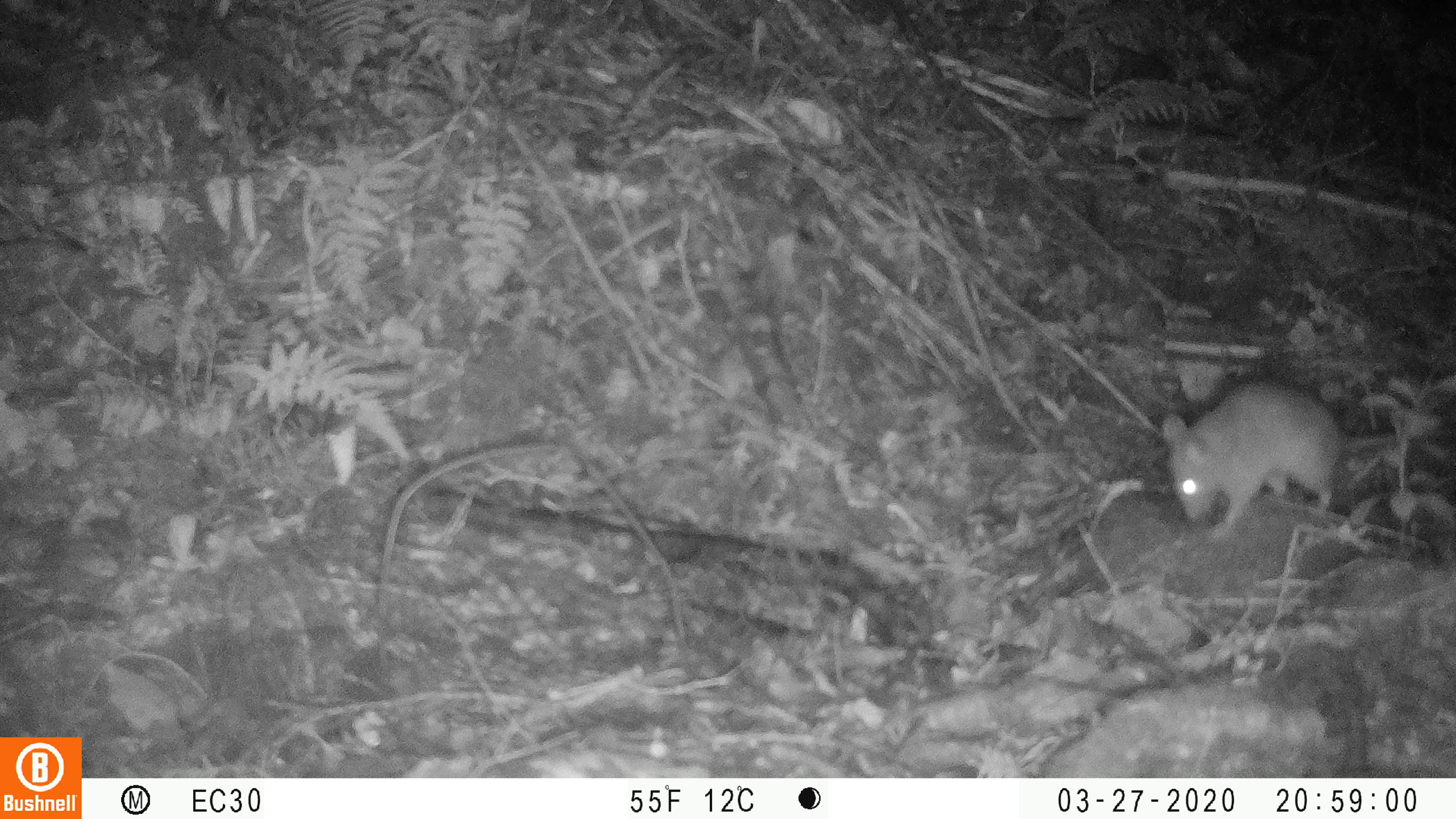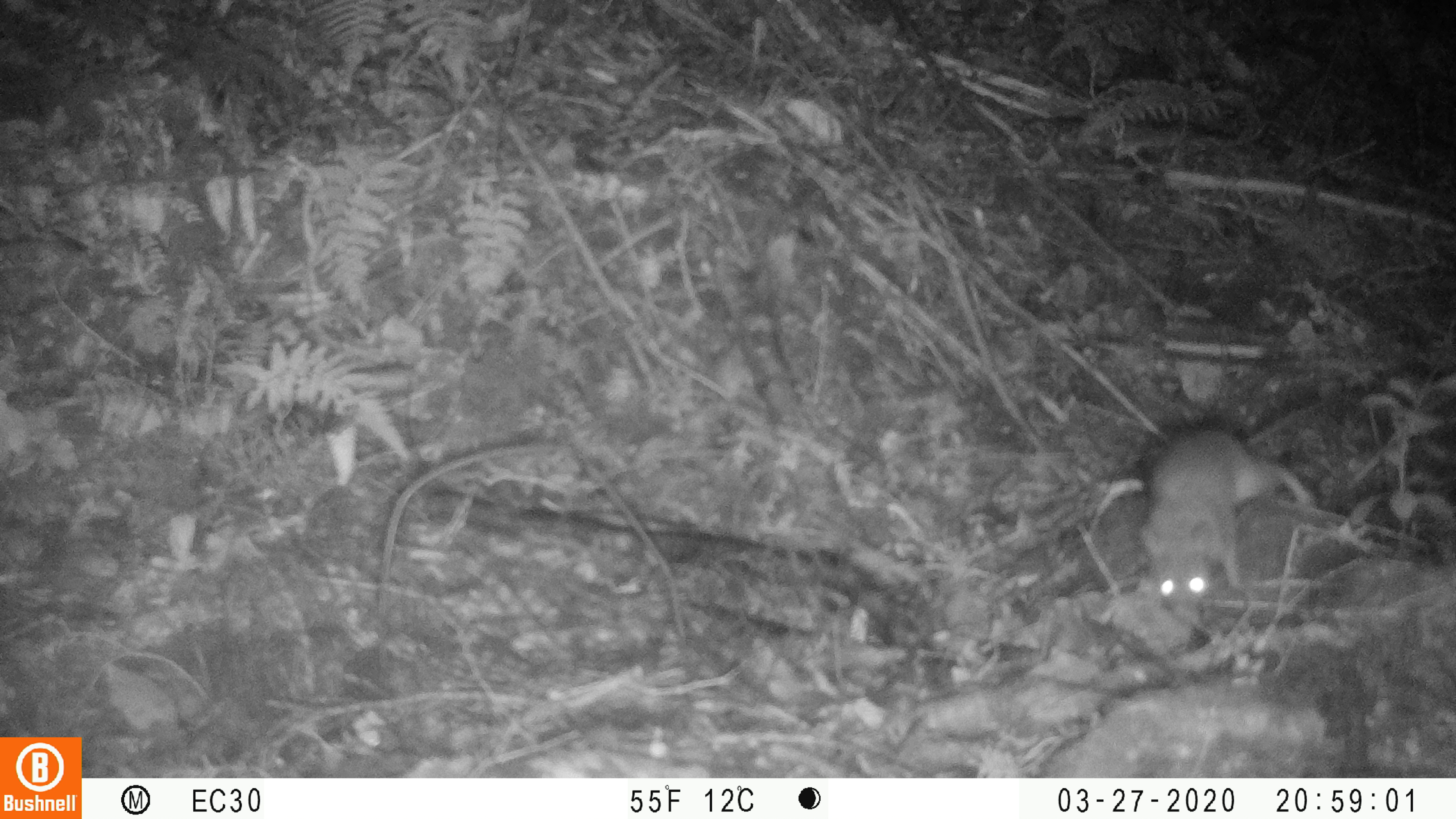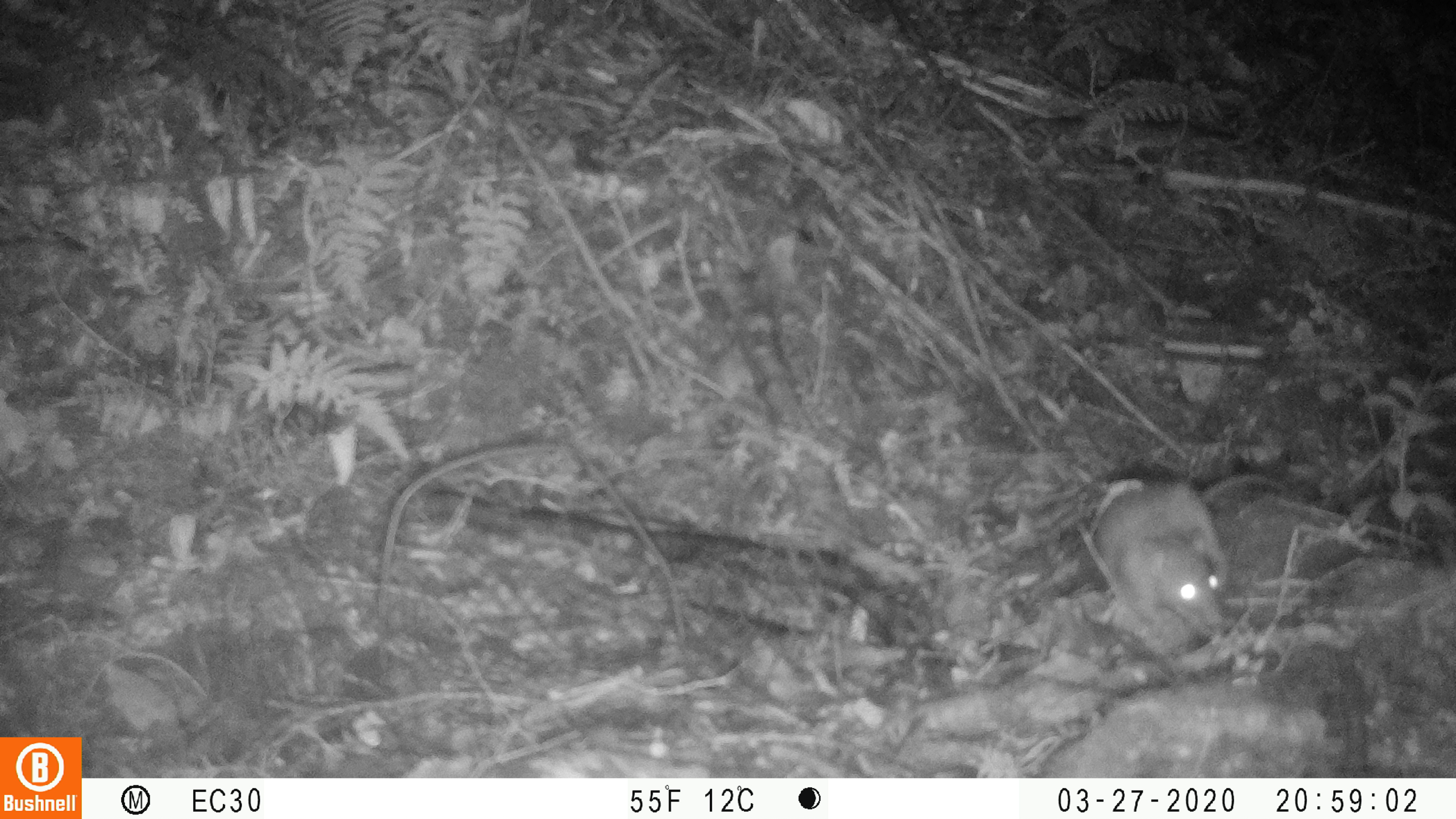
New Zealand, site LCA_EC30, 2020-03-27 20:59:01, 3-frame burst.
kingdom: Animalia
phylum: Chordata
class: Mammalia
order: Rodentia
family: Muridae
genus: Rattus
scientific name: Rattus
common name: rat